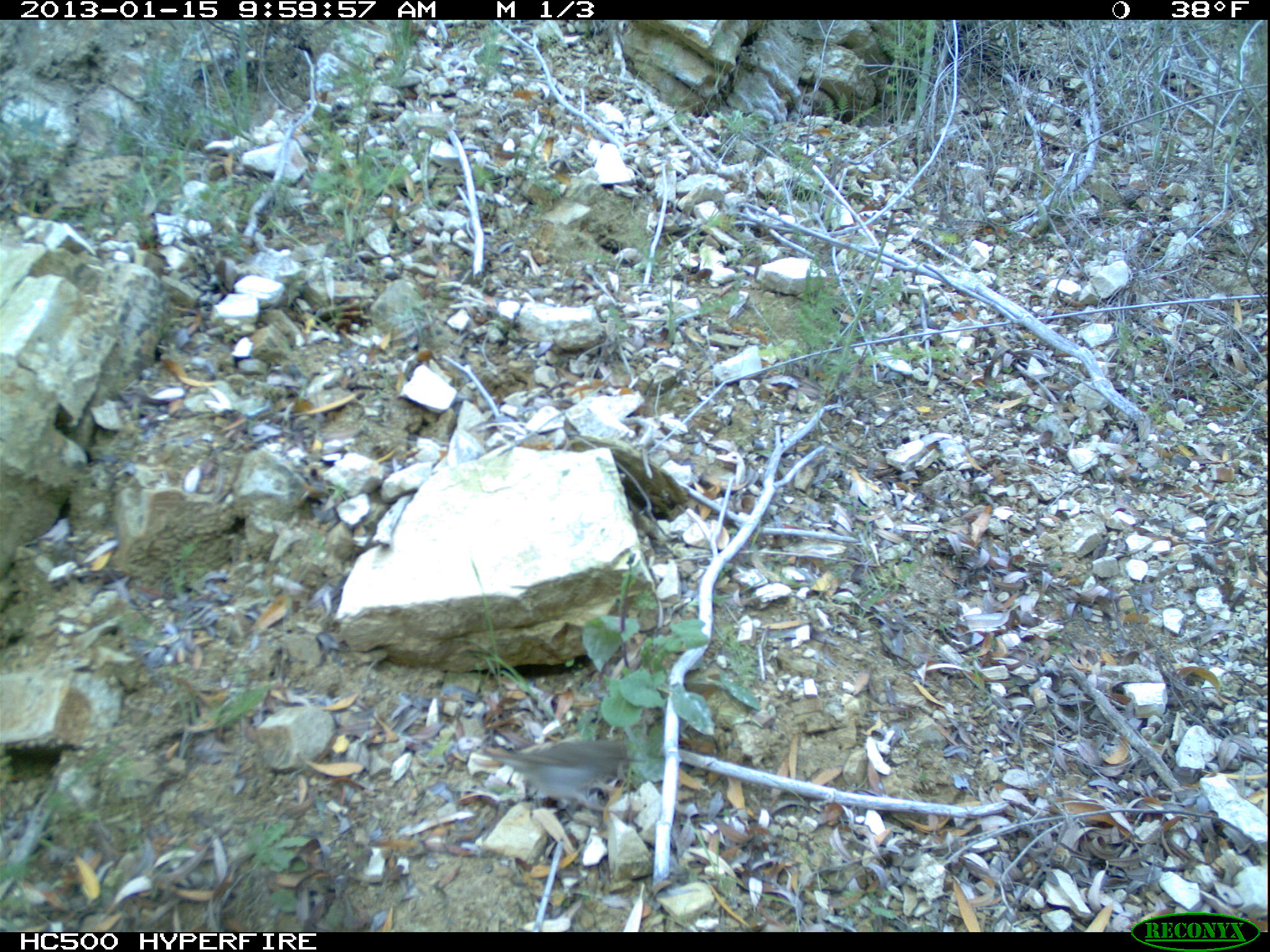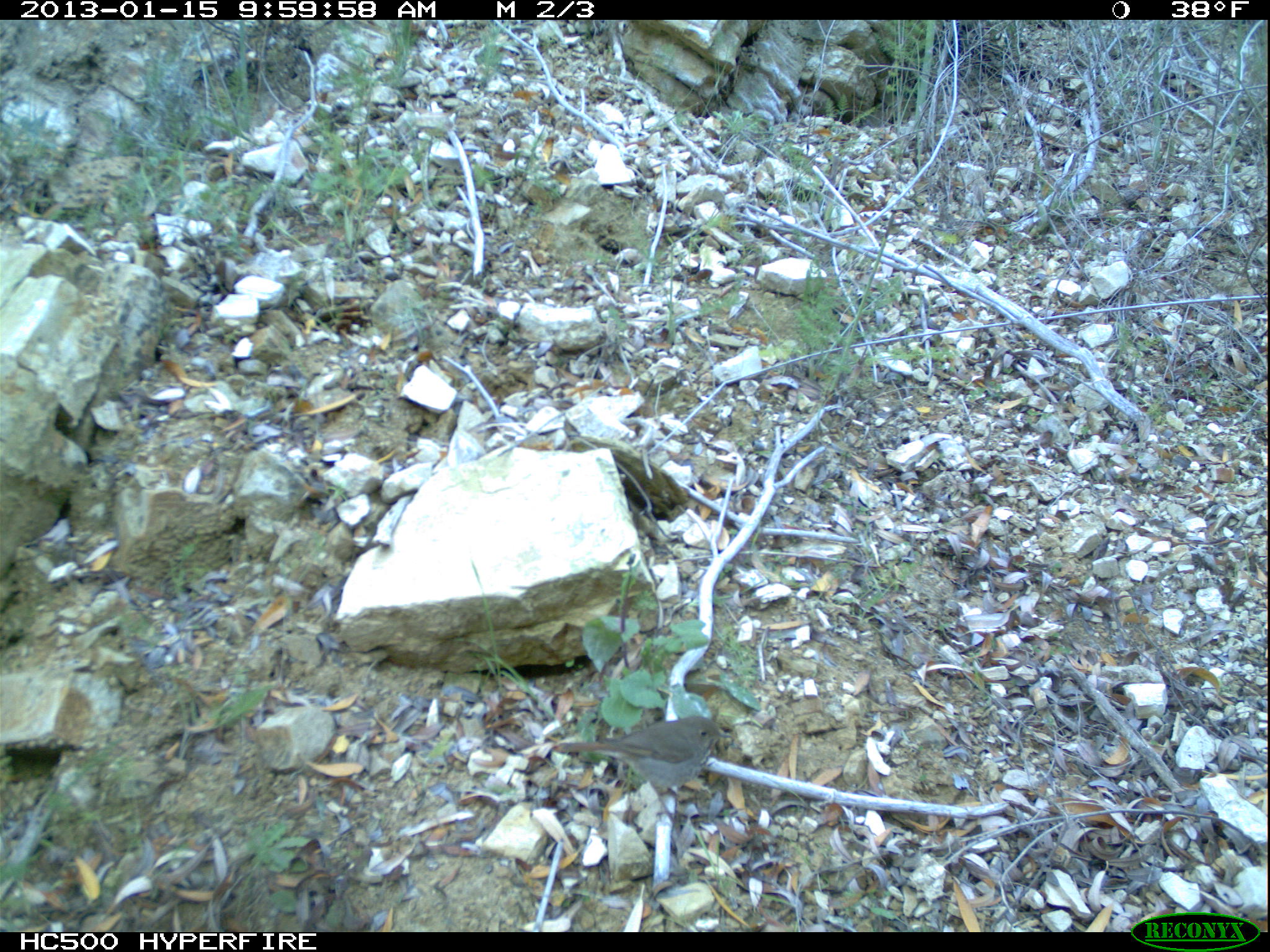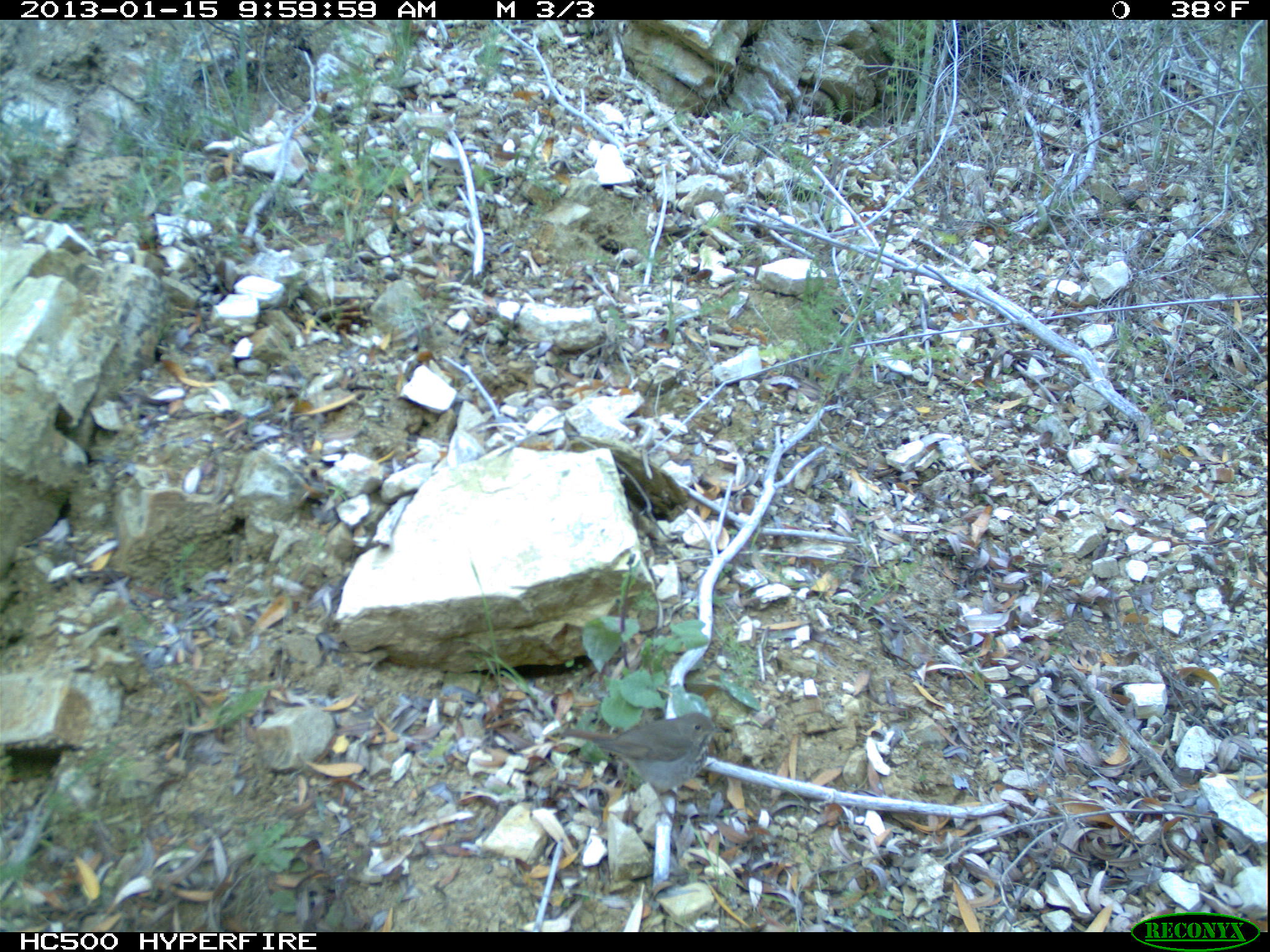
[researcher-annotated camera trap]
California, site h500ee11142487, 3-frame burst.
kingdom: Animalia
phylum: Chordata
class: Aves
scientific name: Aves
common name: bird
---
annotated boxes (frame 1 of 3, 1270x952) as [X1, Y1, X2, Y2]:
bird: [482, 739, 649, 824]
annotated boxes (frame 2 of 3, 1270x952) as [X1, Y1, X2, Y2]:
bird: [559, 715, 735, 826]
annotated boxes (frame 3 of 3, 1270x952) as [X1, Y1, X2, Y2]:
bird: [561, 711, 725, 826]